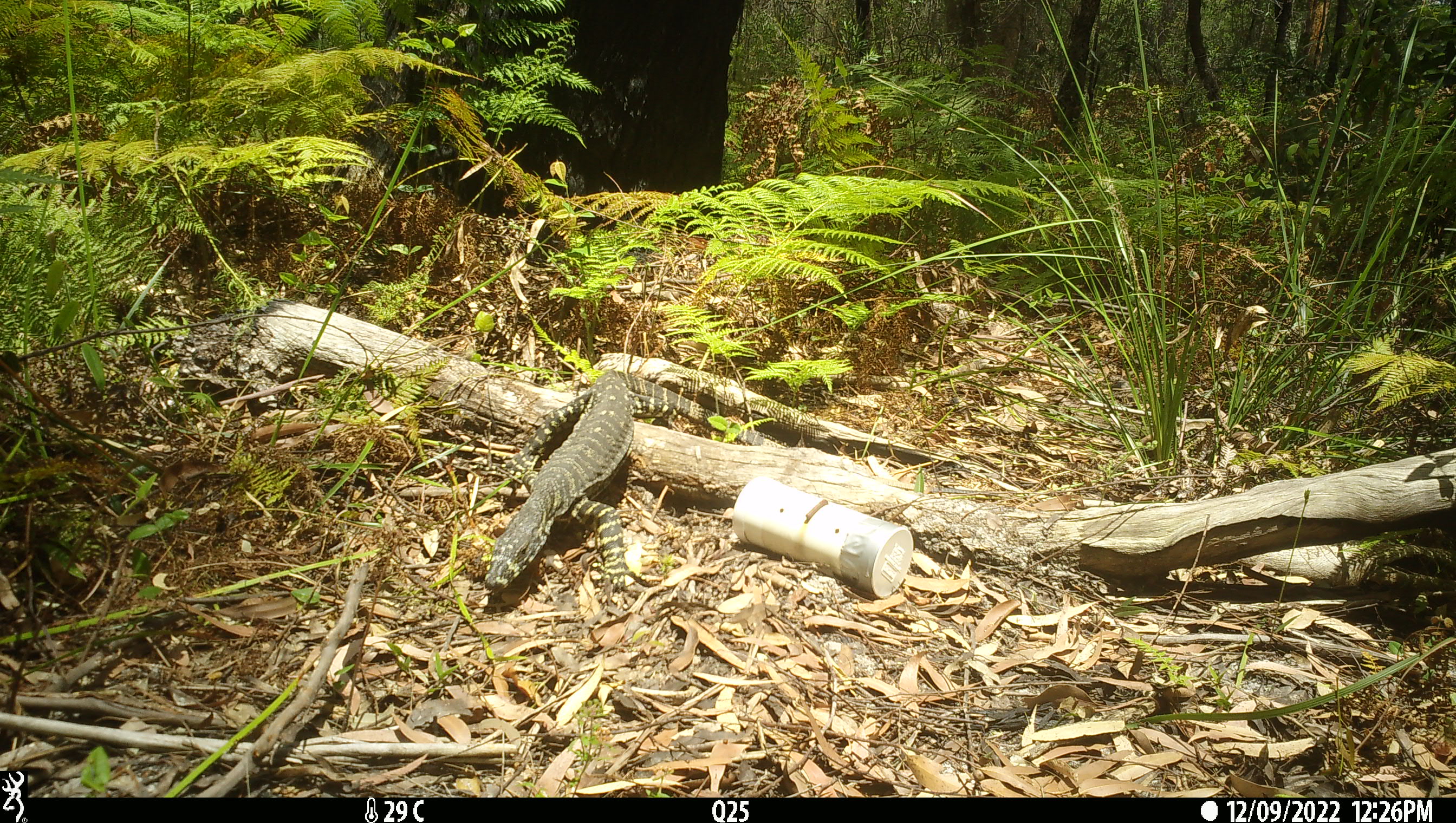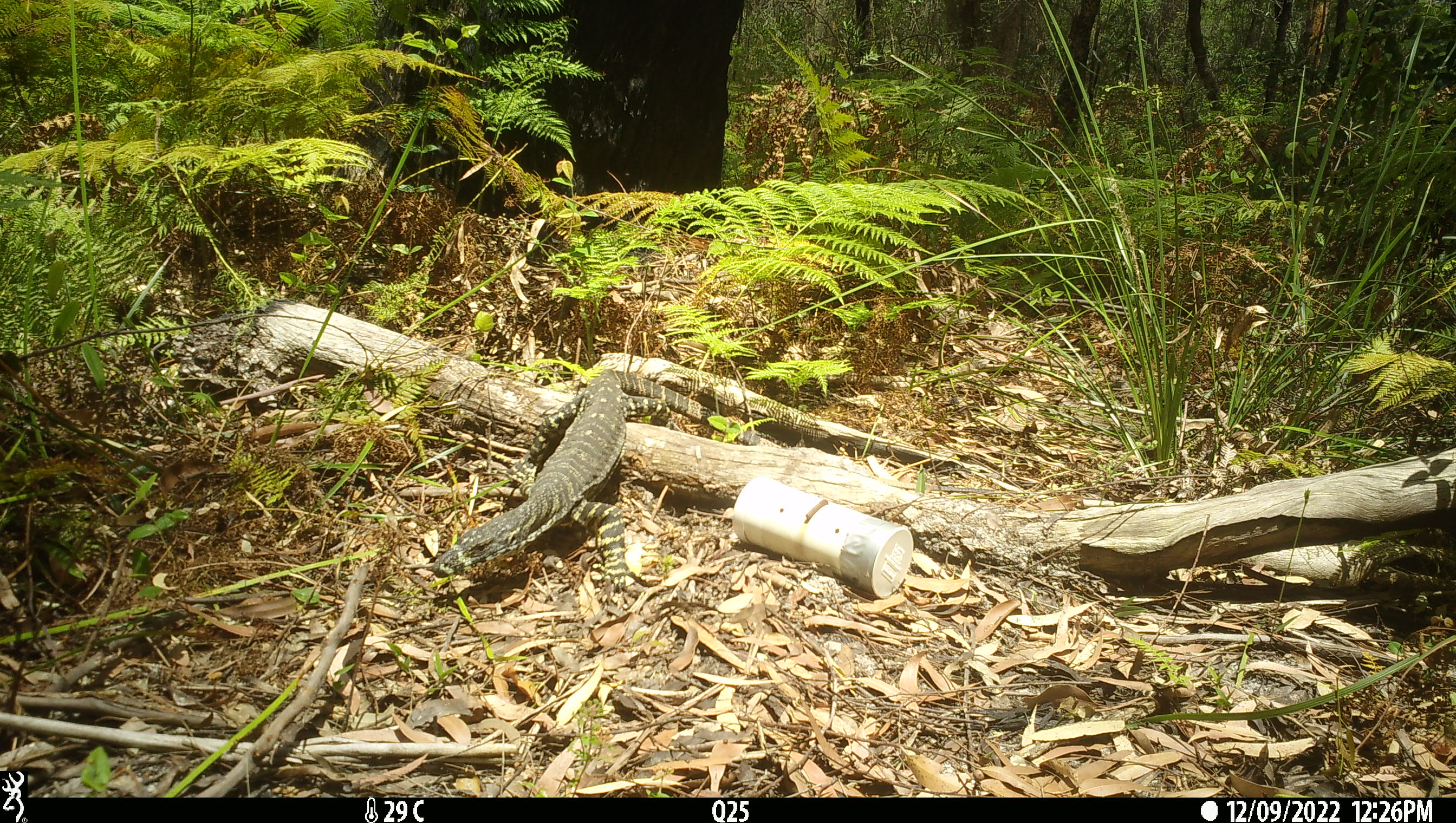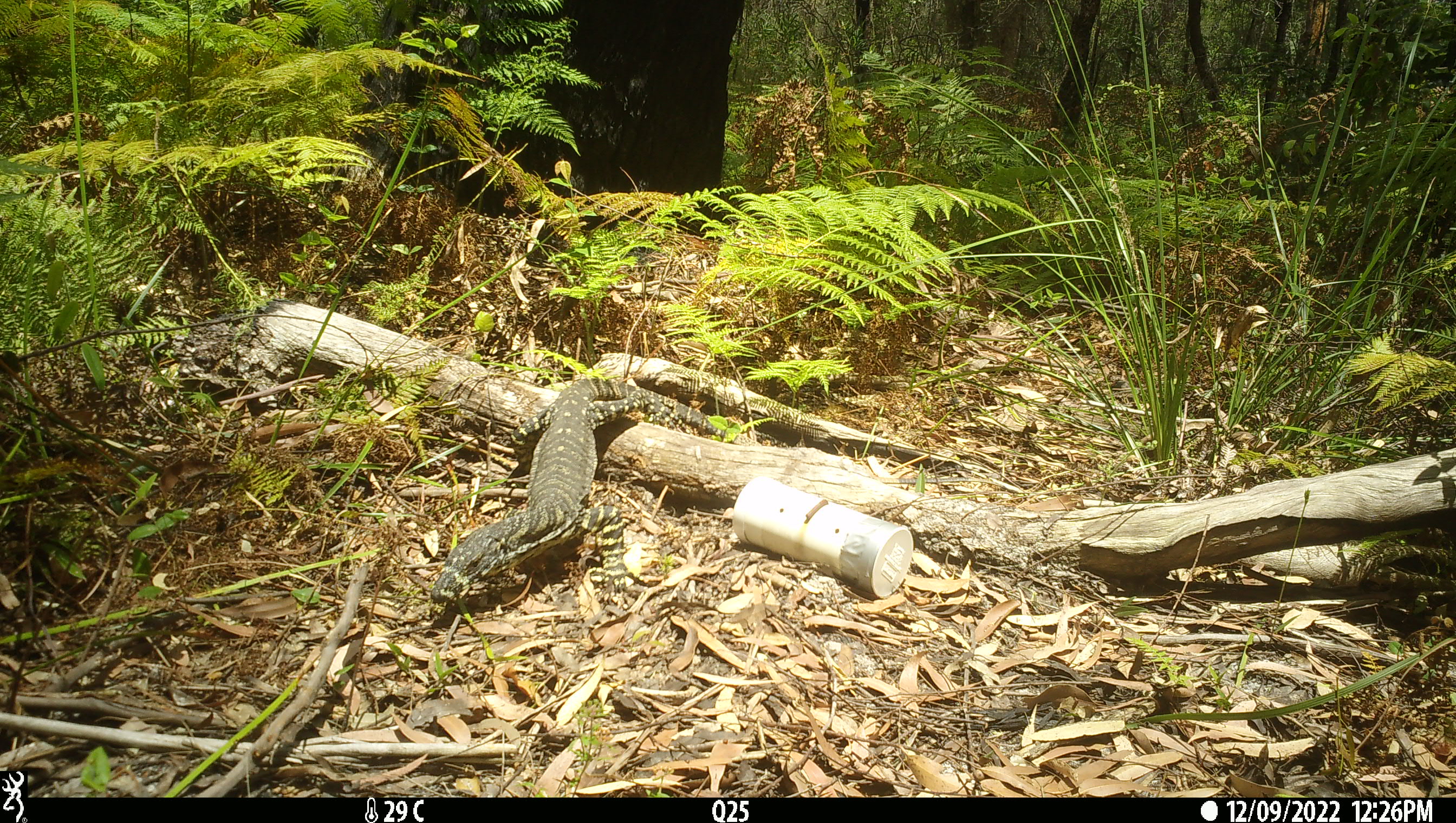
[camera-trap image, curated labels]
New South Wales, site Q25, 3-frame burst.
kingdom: Animalia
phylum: Chordata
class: Reptilia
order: Squamata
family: Varanidae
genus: Varanus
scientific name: Varanus varius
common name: lace monitor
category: goanna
Goanna (lace monitor) (Varanus varius).